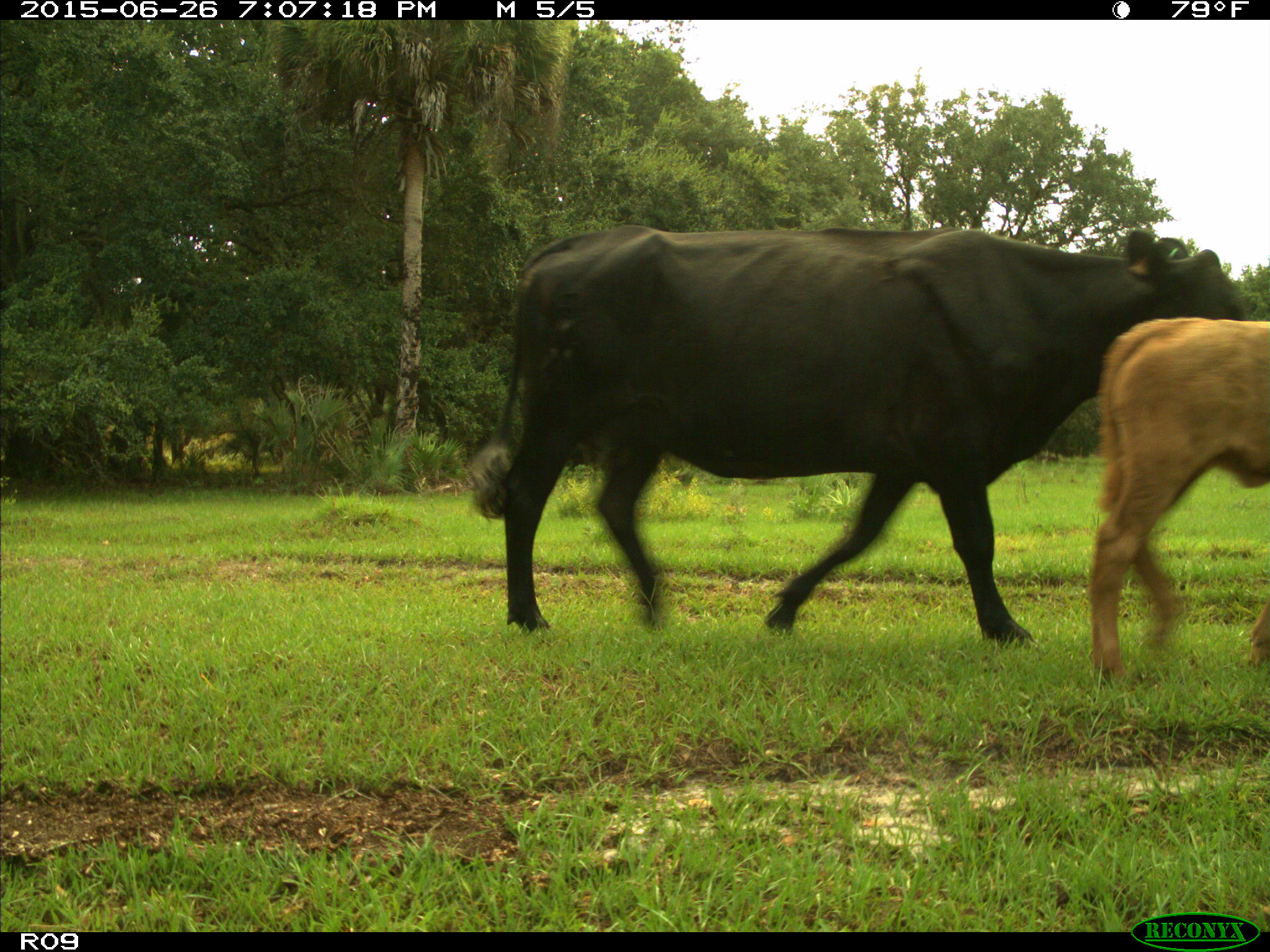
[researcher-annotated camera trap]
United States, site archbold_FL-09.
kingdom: Animalia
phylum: Chordata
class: Mammalia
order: Artiodactyla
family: Bovidae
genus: Bos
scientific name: Bos taurus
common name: domestic cow